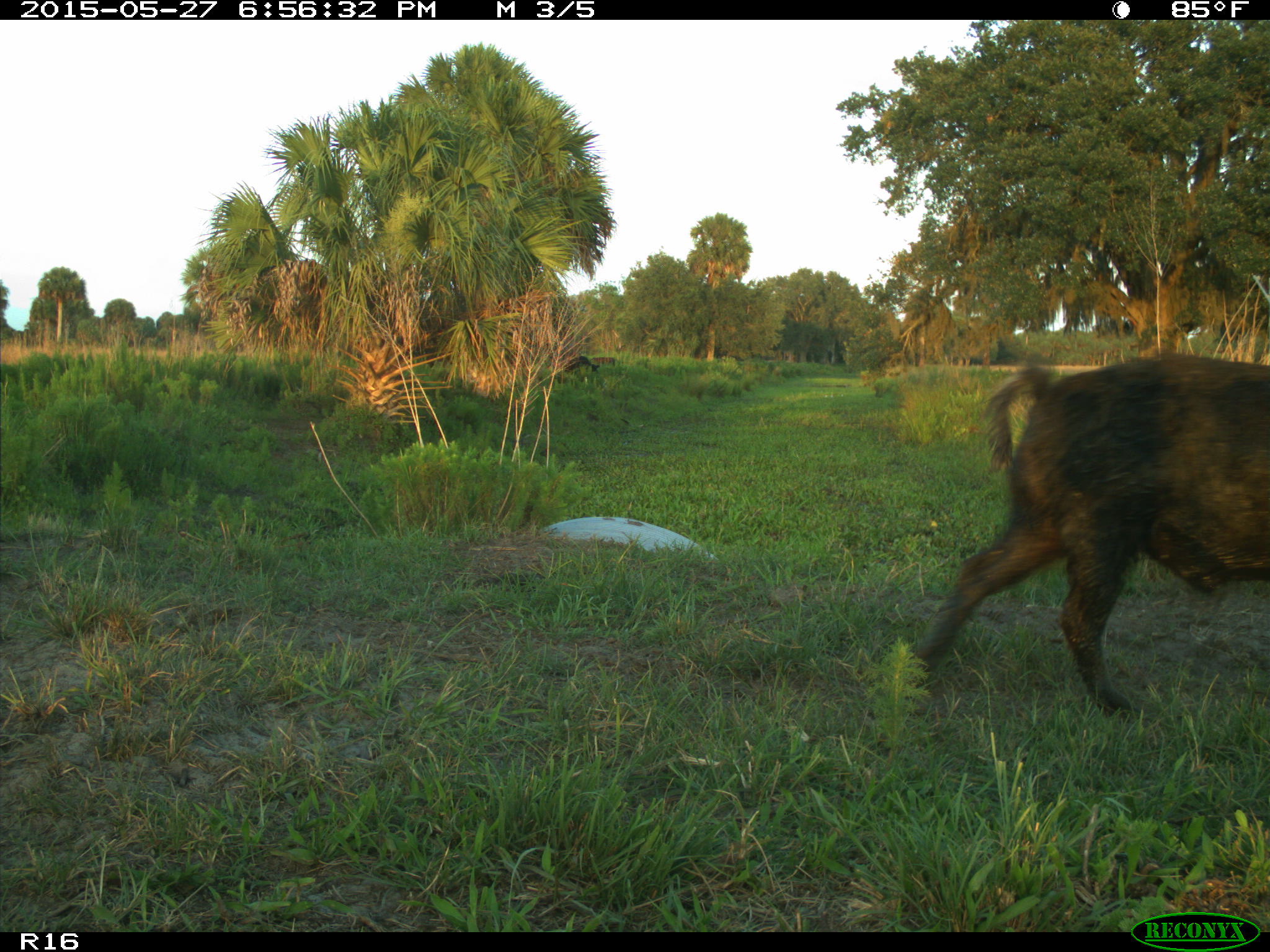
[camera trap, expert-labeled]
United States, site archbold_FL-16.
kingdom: Animalia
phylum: Chordata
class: Mammalia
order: Artiodactyla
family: Suidae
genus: Sus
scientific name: Sus scrofa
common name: wild boar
Sus scrofa (wild boar).